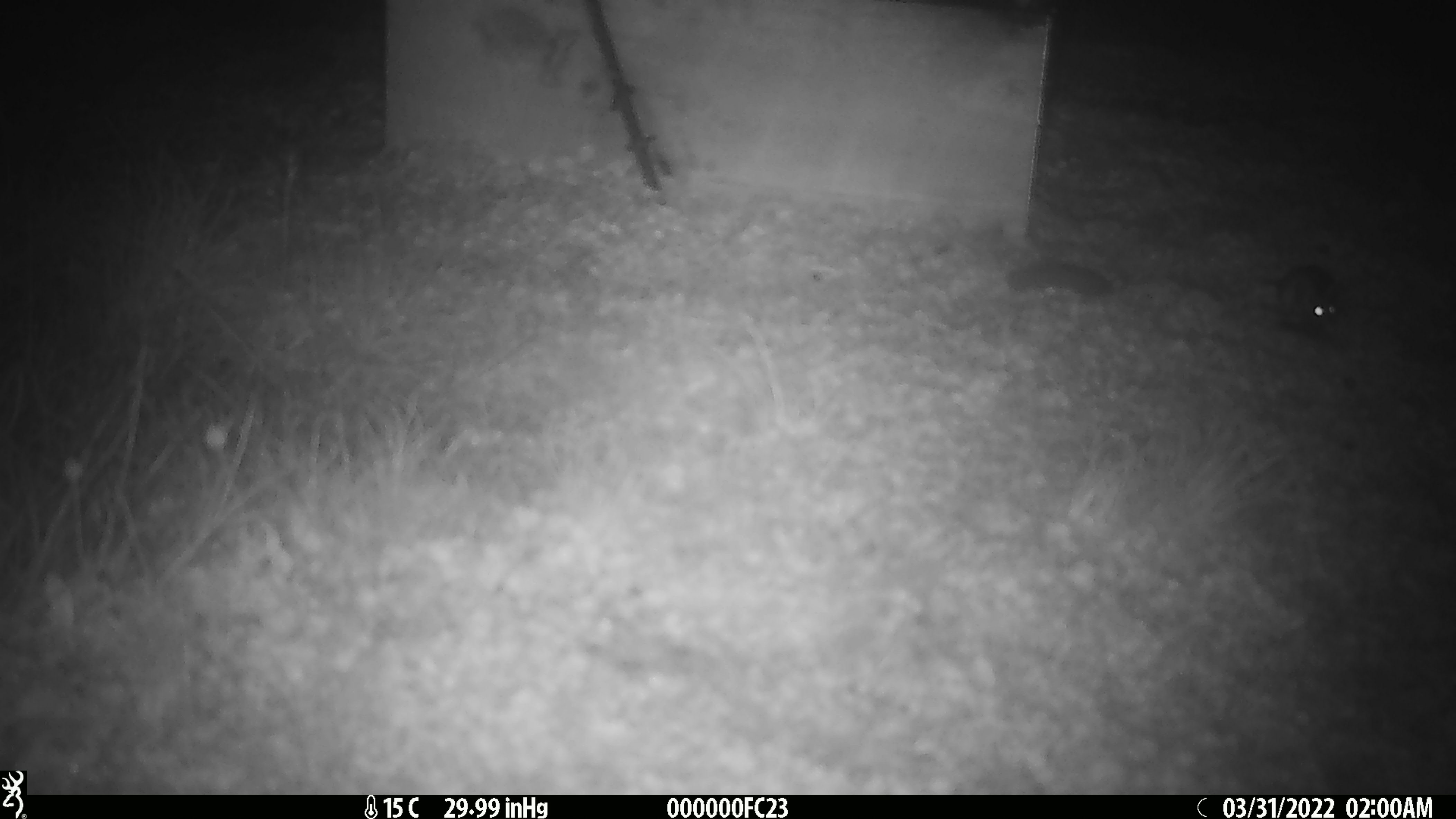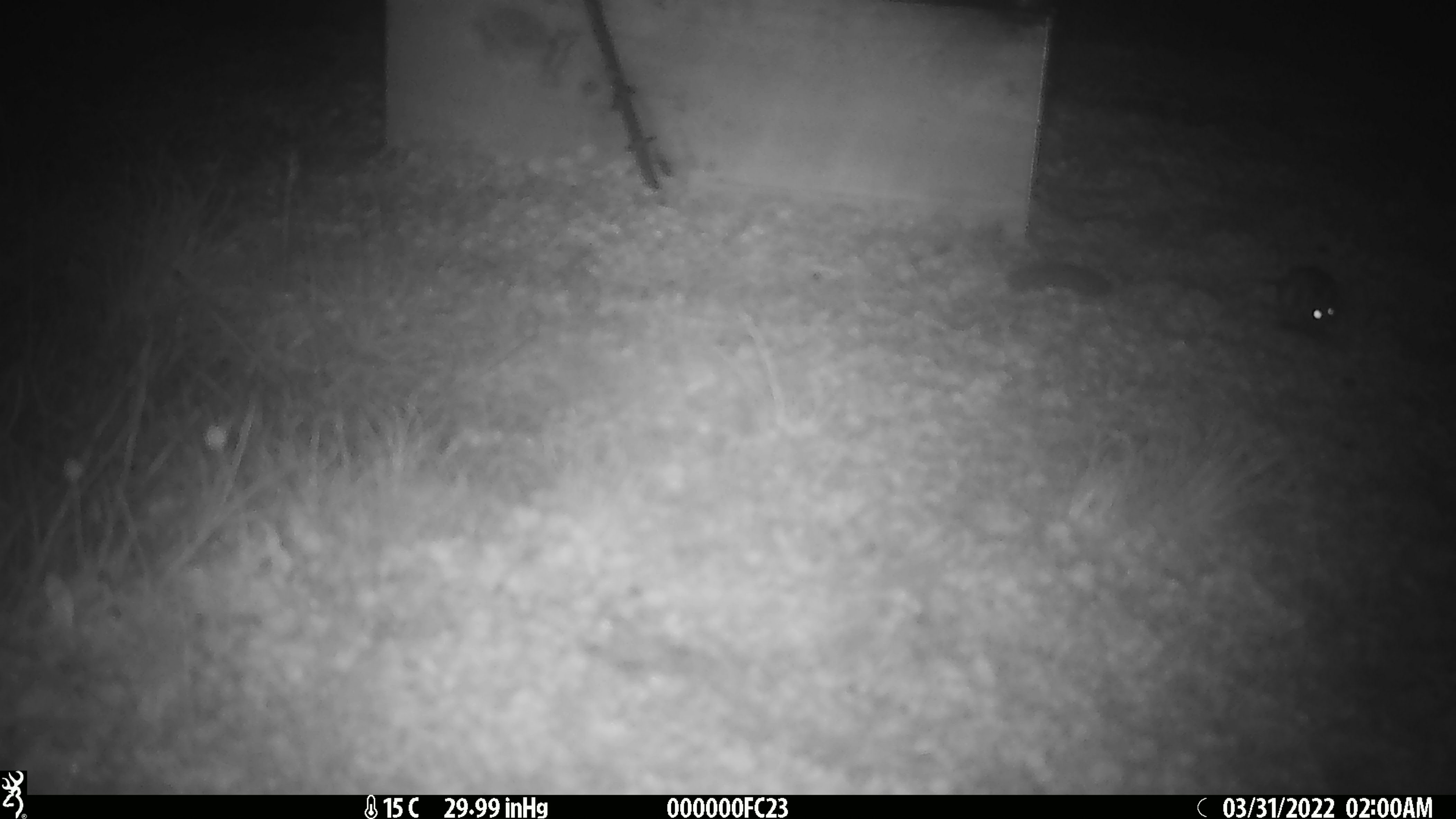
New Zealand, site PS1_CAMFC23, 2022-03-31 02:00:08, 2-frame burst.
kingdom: Animalia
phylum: Chordata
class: Mammalia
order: Rodentia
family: Muridae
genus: Mus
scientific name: Mus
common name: mouse